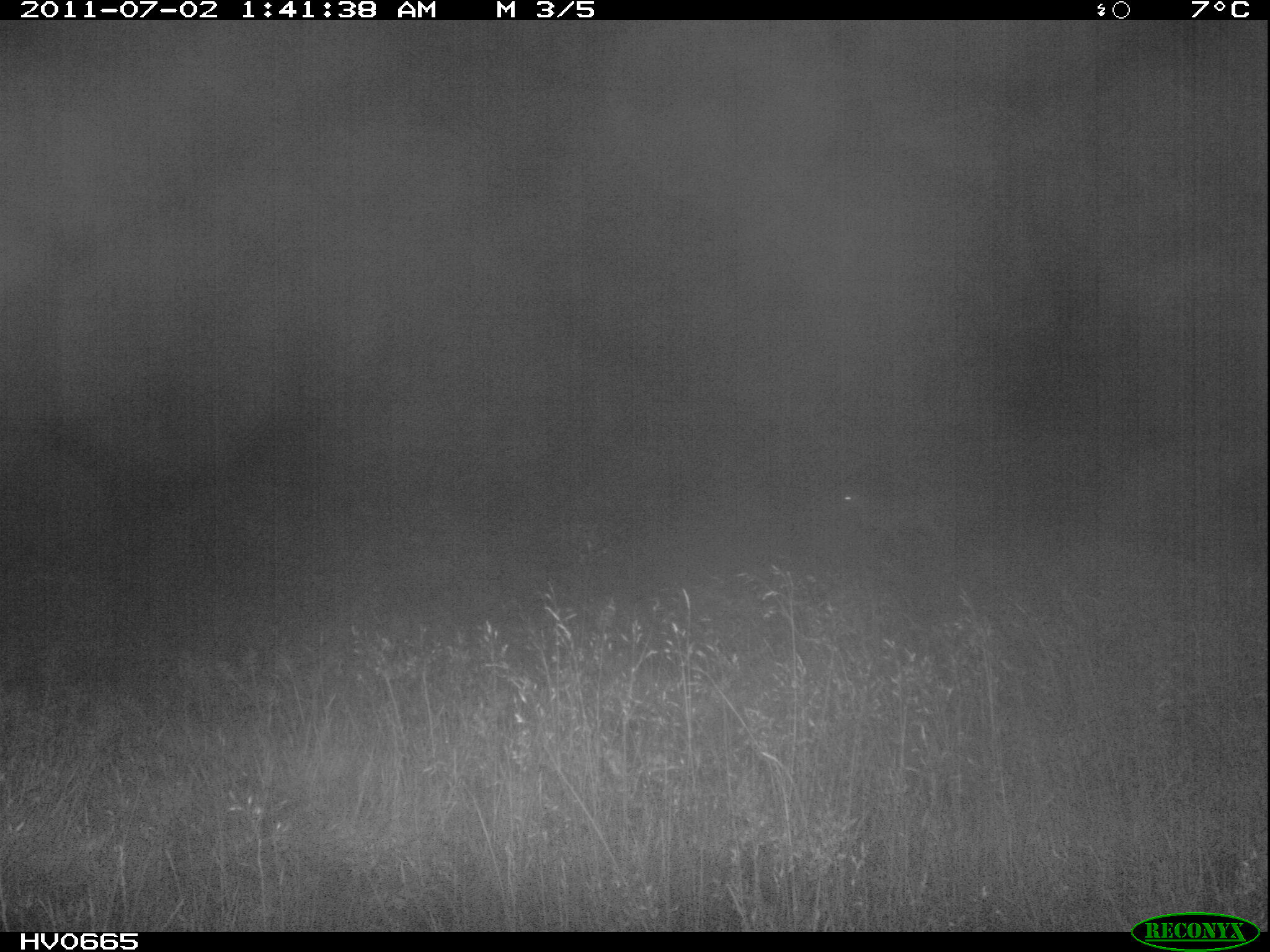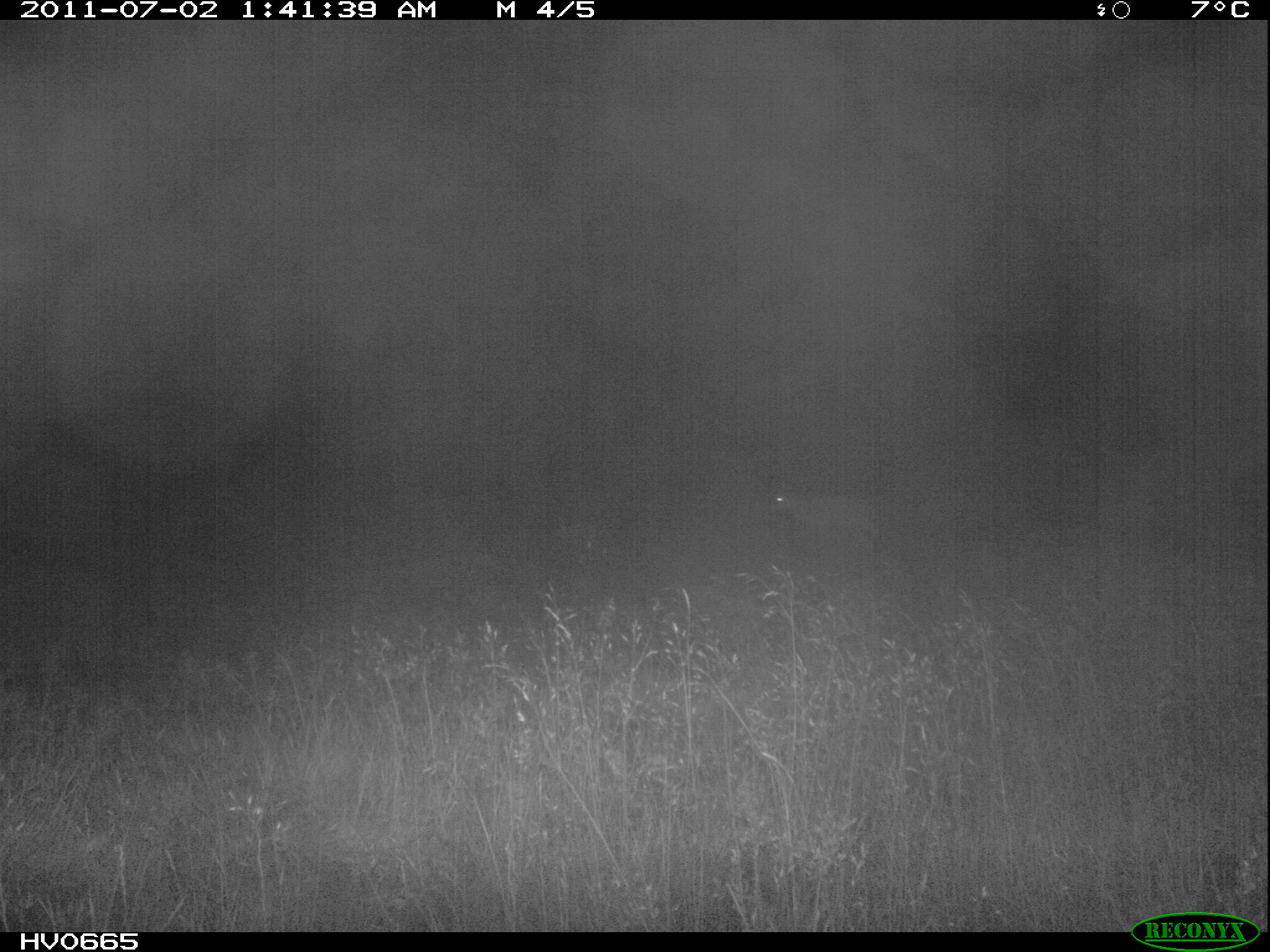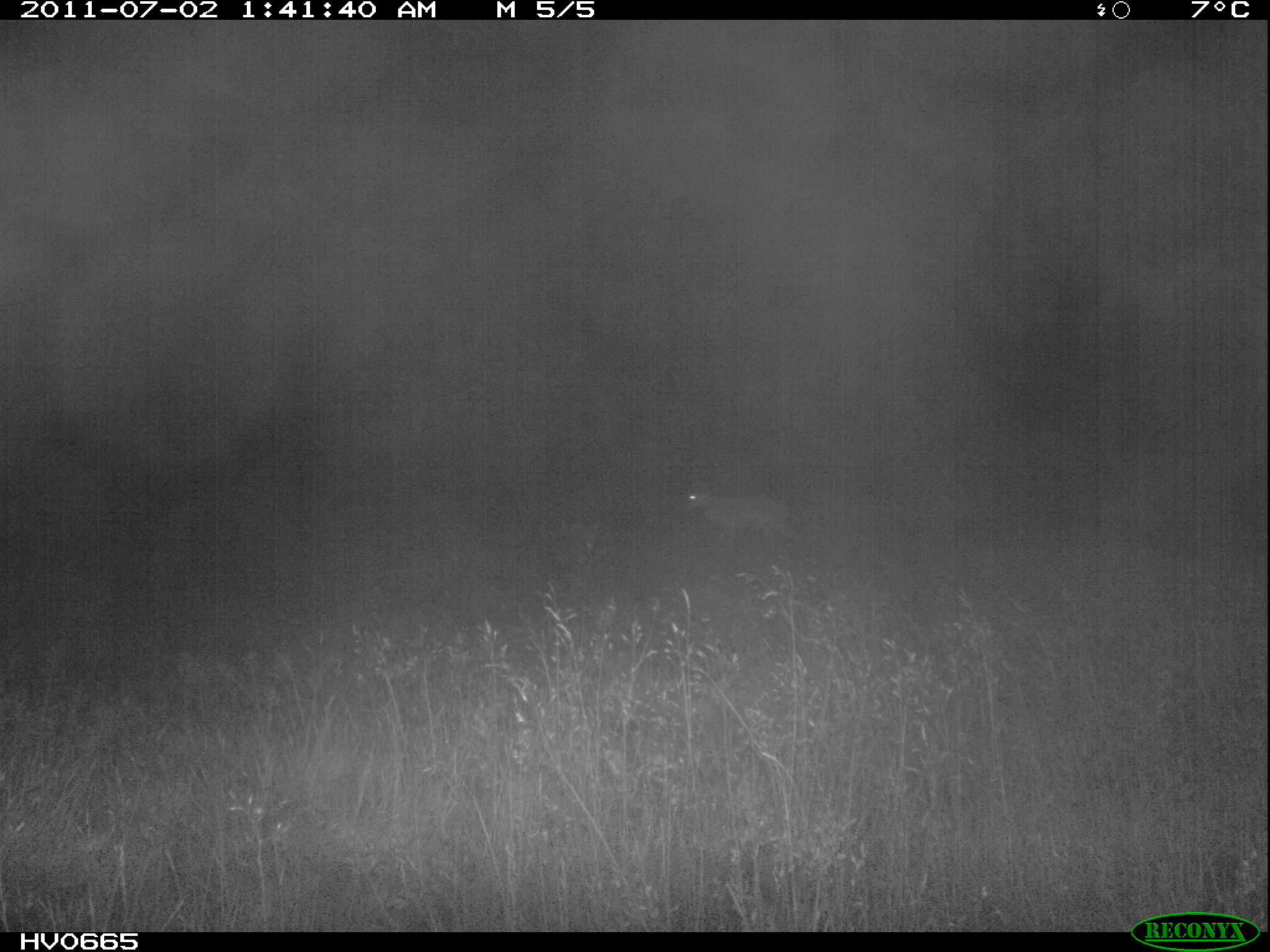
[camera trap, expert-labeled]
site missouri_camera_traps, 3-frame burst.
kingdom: Animalia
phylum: Chordata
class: Mammalia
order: Artiodactyla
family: Bovidae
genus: Ovis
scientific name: Ovis ammon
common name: mouflon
Mouflon (Ovis ammon). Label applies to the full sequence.